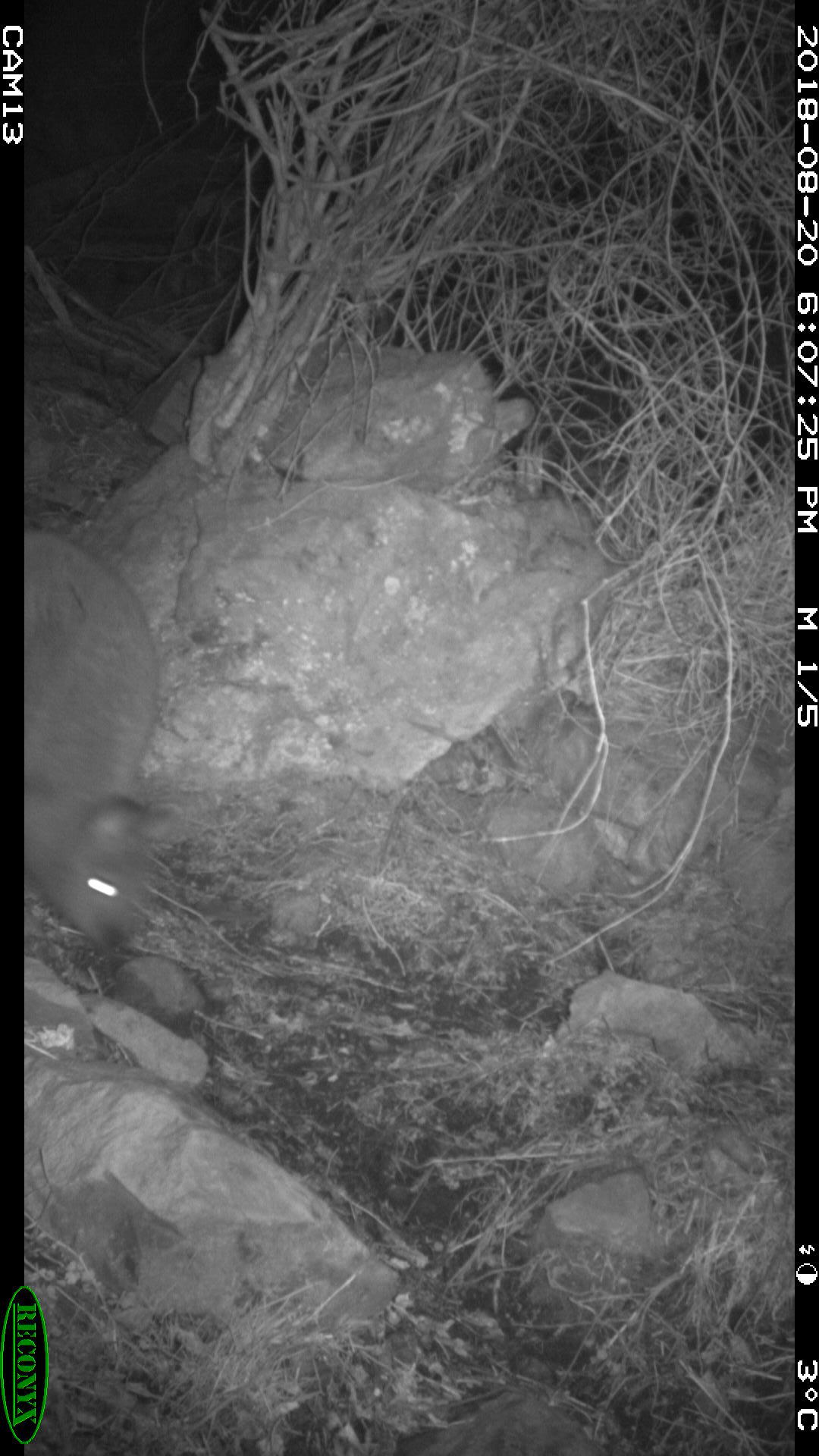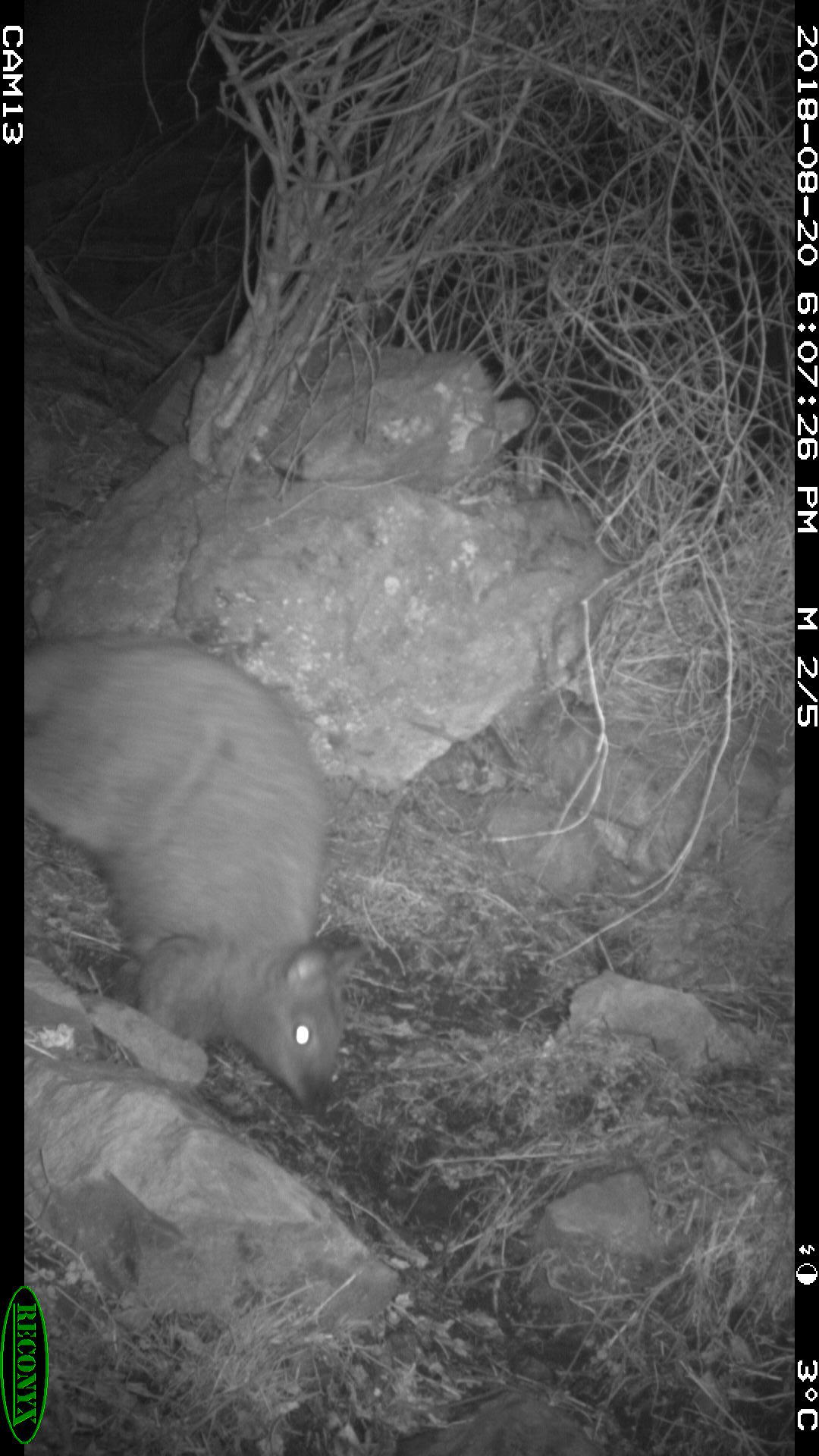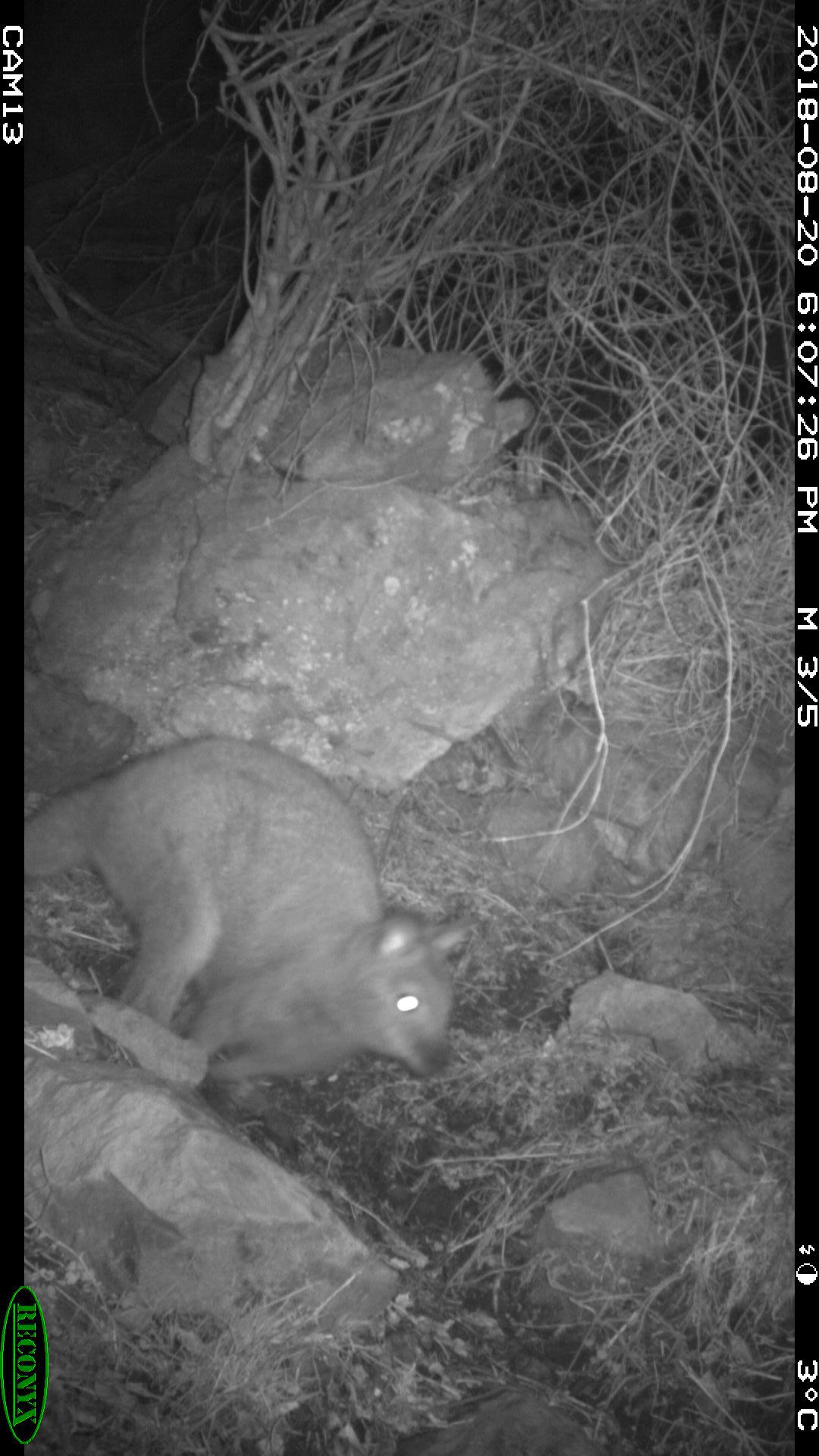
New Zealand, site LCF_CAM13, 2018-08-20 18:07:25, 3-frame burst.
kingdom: Animalia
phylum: Chordata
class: Mammalia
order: Diprotodontia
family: Macropodidae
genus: Notamacropus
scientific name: Notamacropus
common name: wallaby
Wallaby (Notamacropus).